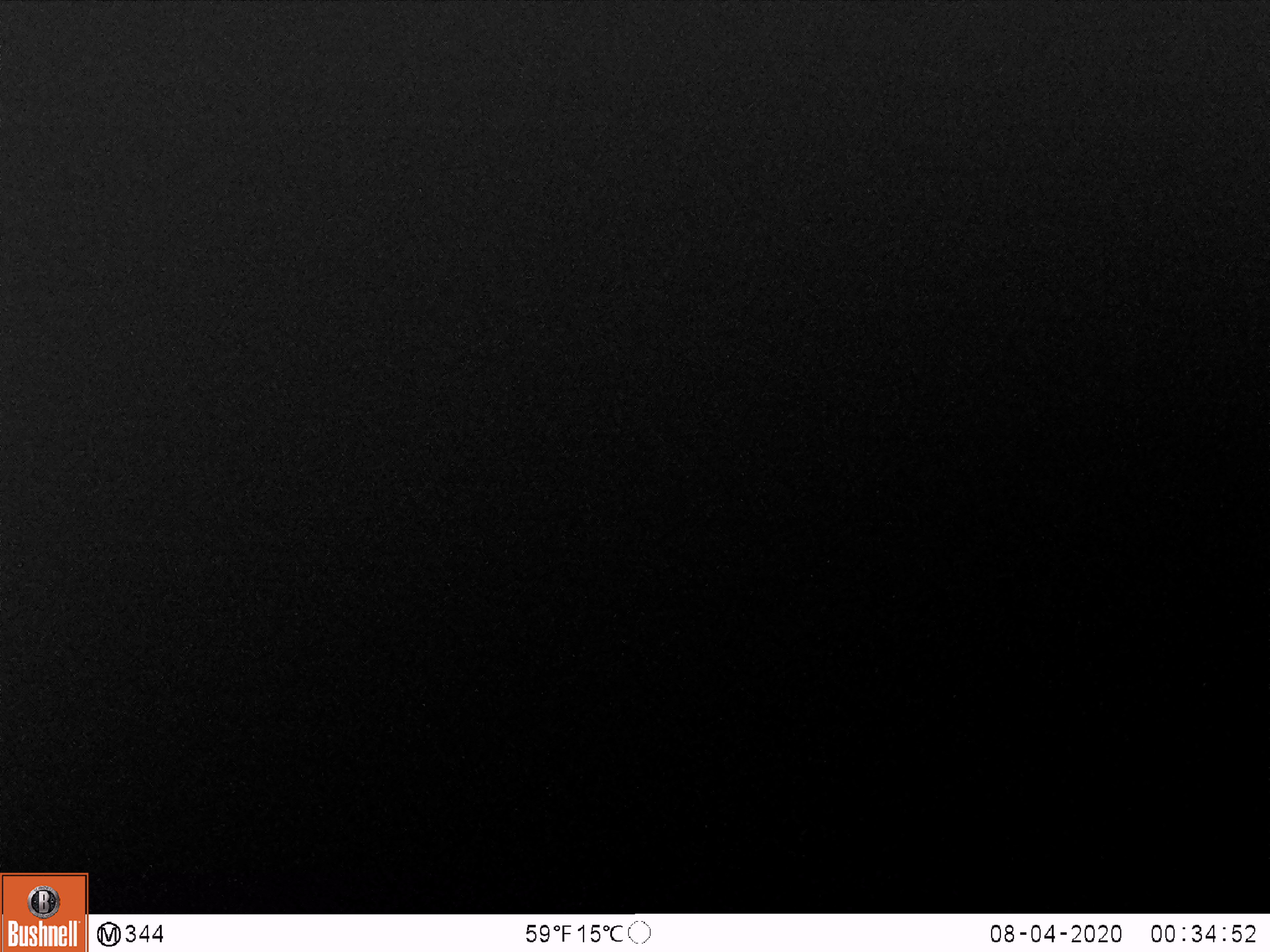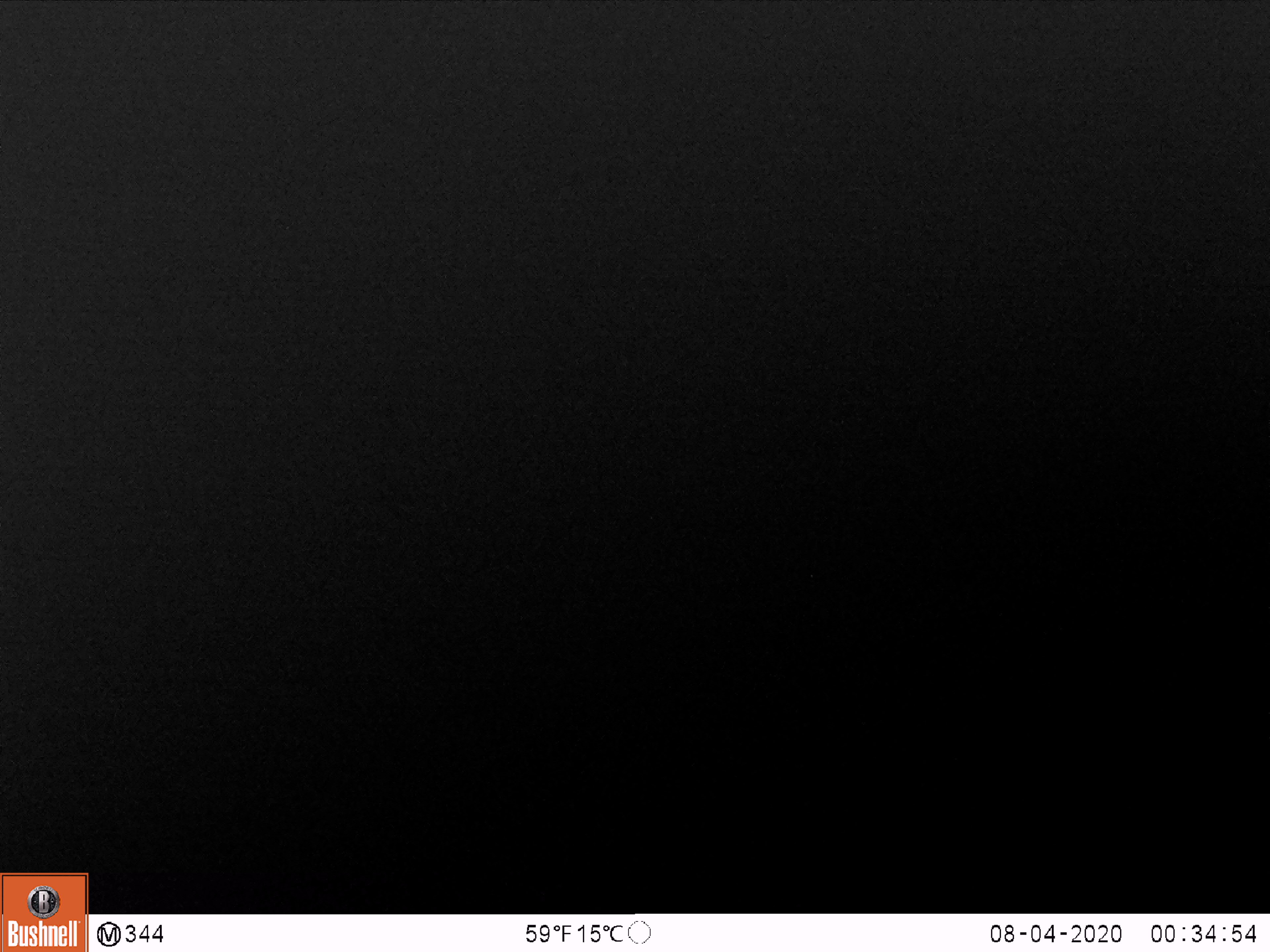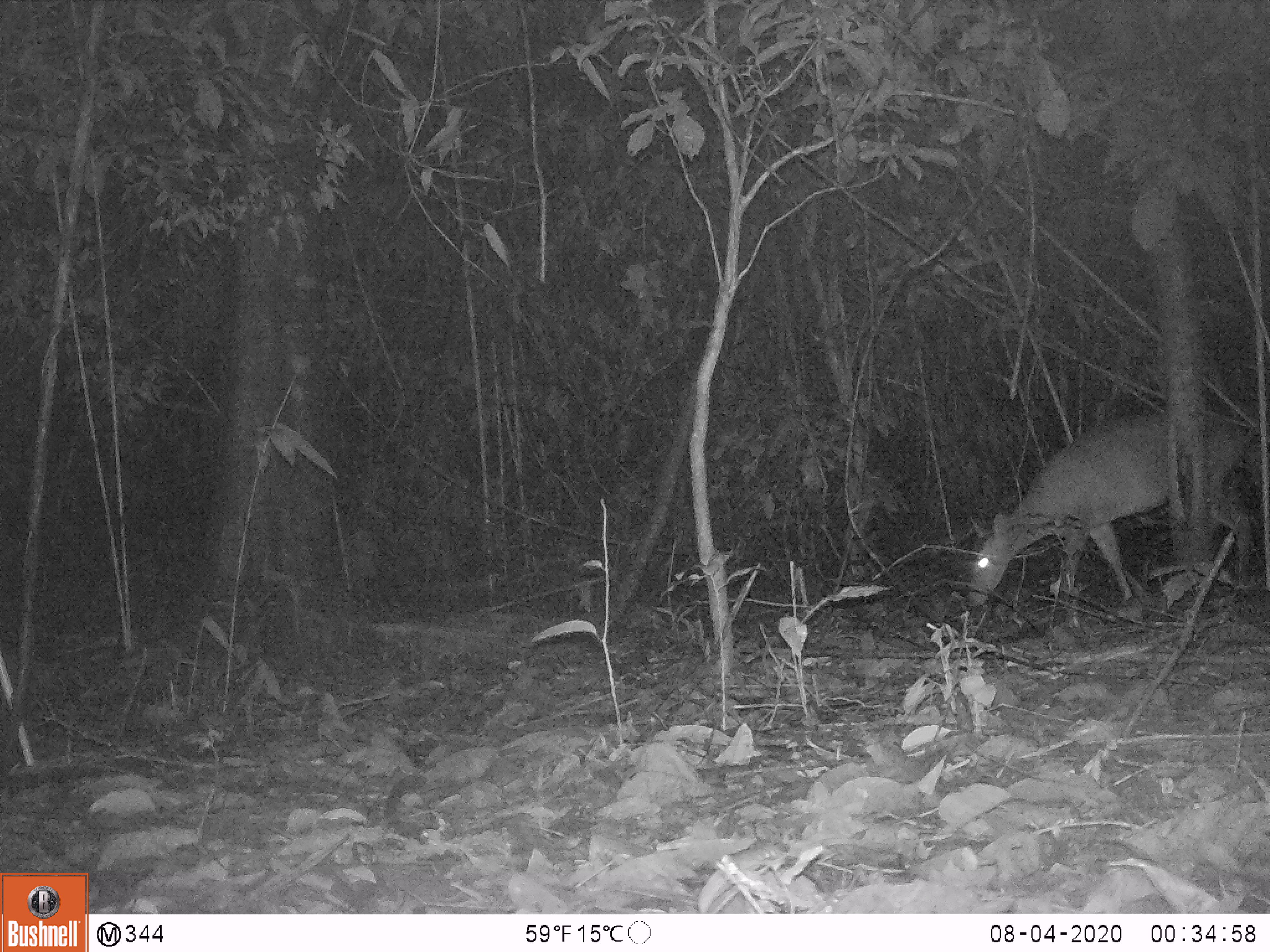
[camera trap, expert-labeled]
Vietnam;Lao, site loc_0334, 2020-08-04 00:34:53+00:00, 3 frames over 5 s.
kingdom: Animalia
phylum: Chordata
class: Mammalia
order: Artiodactyla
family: Cervidae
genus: Muntiacus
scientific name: Muntiacus vuquangensis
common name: large-antlered muntjac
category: large antlered muntjac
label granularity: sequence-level